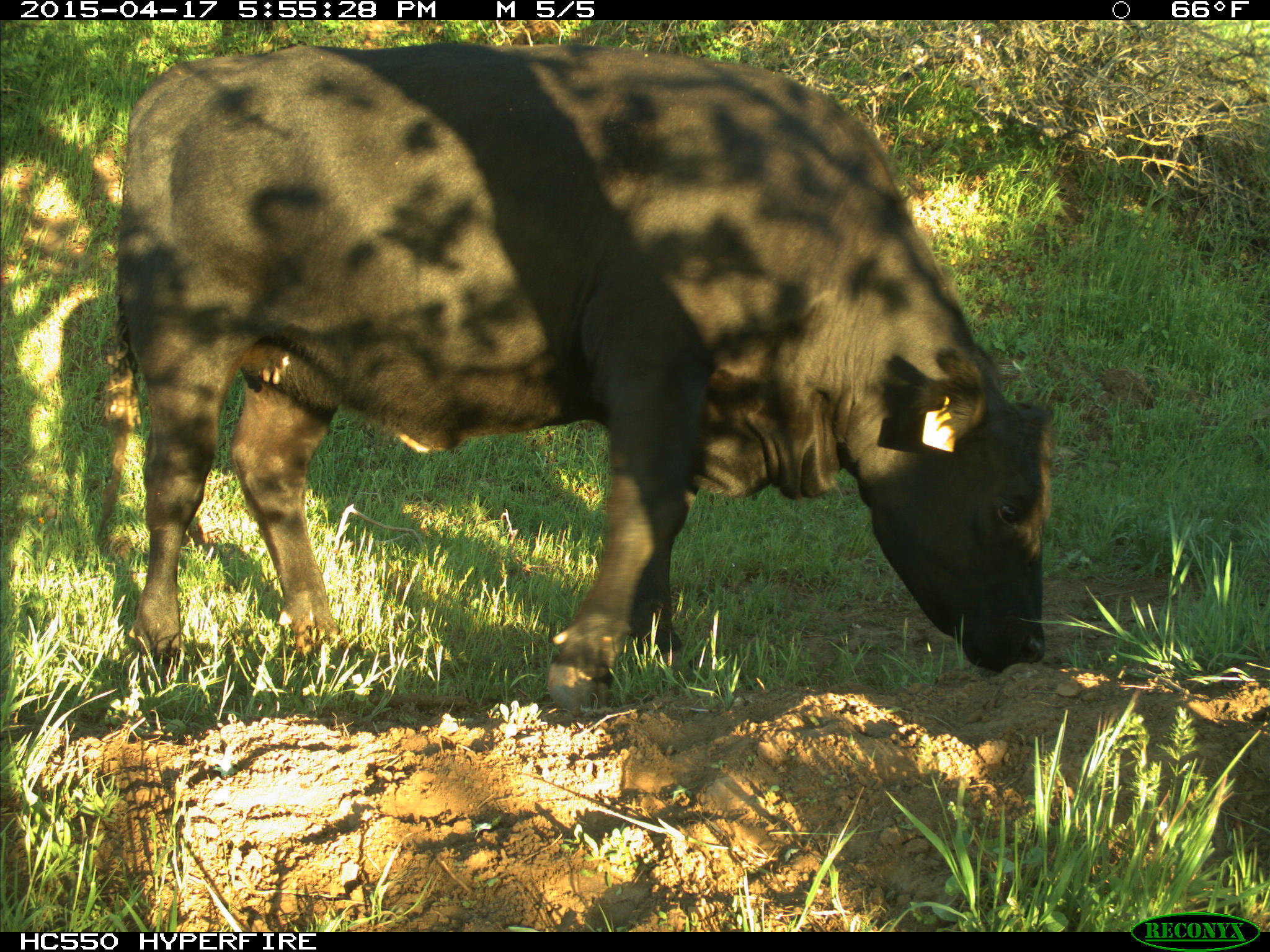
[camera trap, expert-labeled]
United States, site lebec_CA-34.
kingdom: Animalia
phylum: Chordata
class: Mammalia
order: Artiodactyla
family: Bovidae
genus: Bos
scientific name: Bos taurus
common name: domestic cow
Bos taurus (domestic cow).